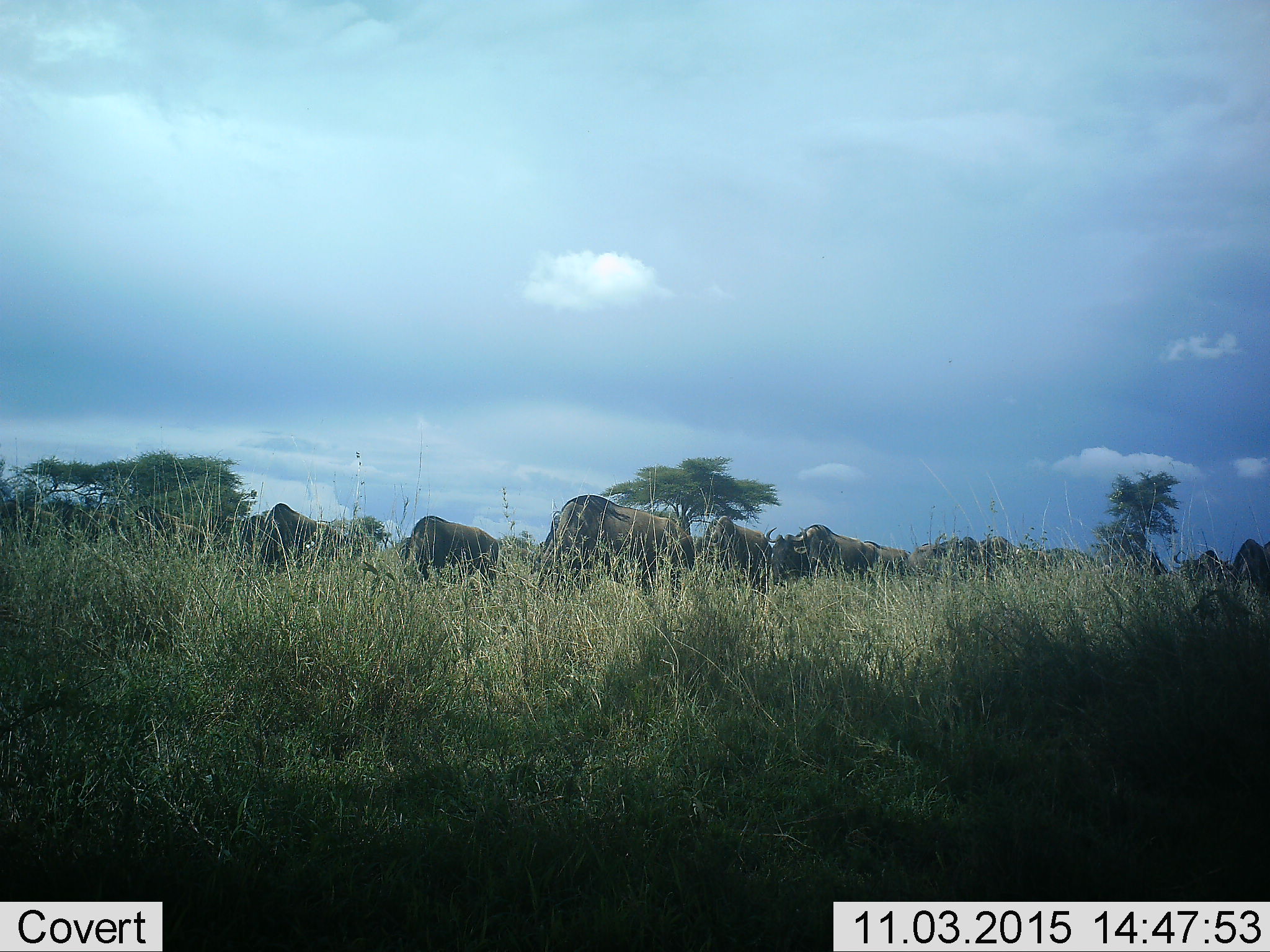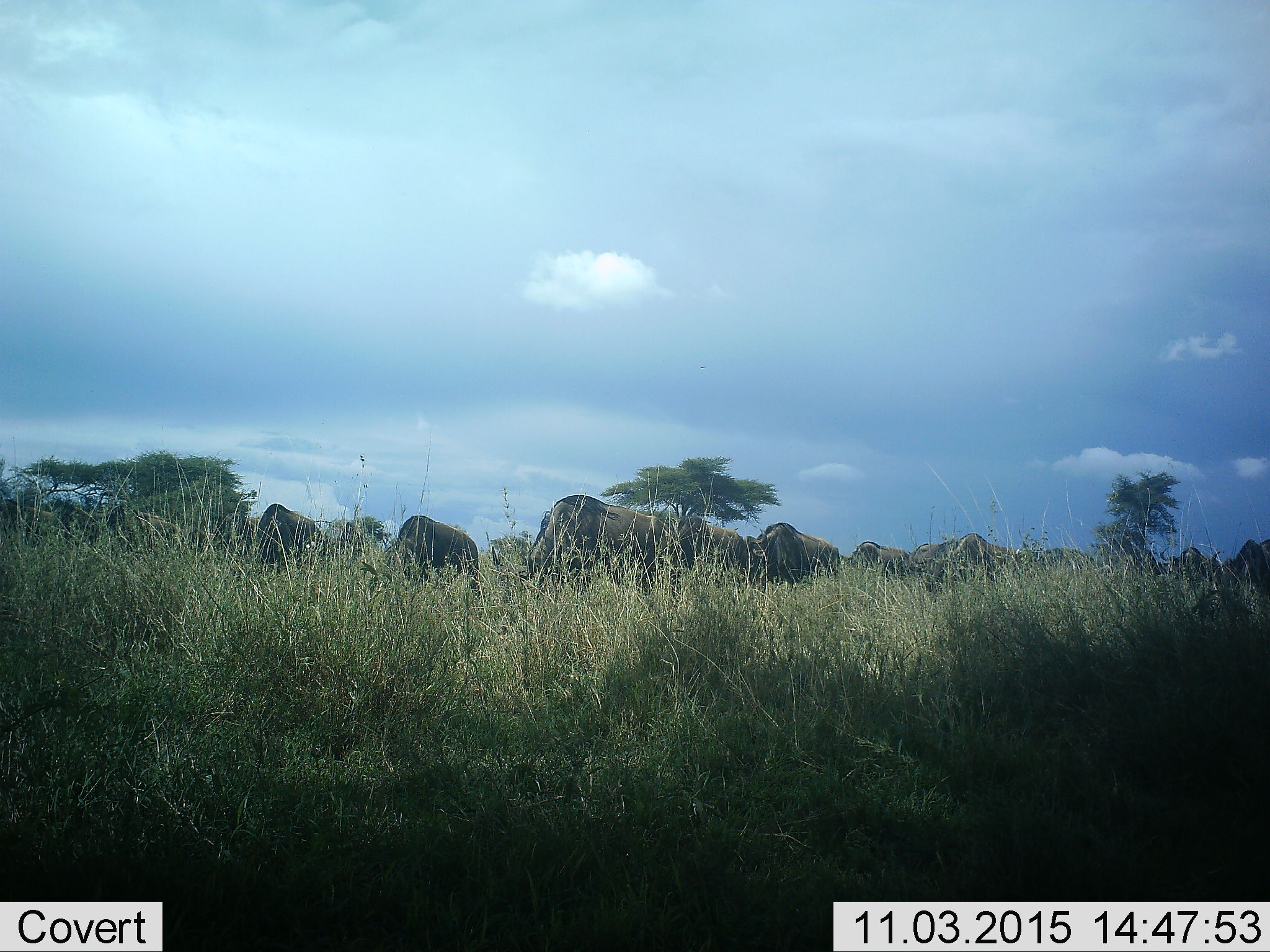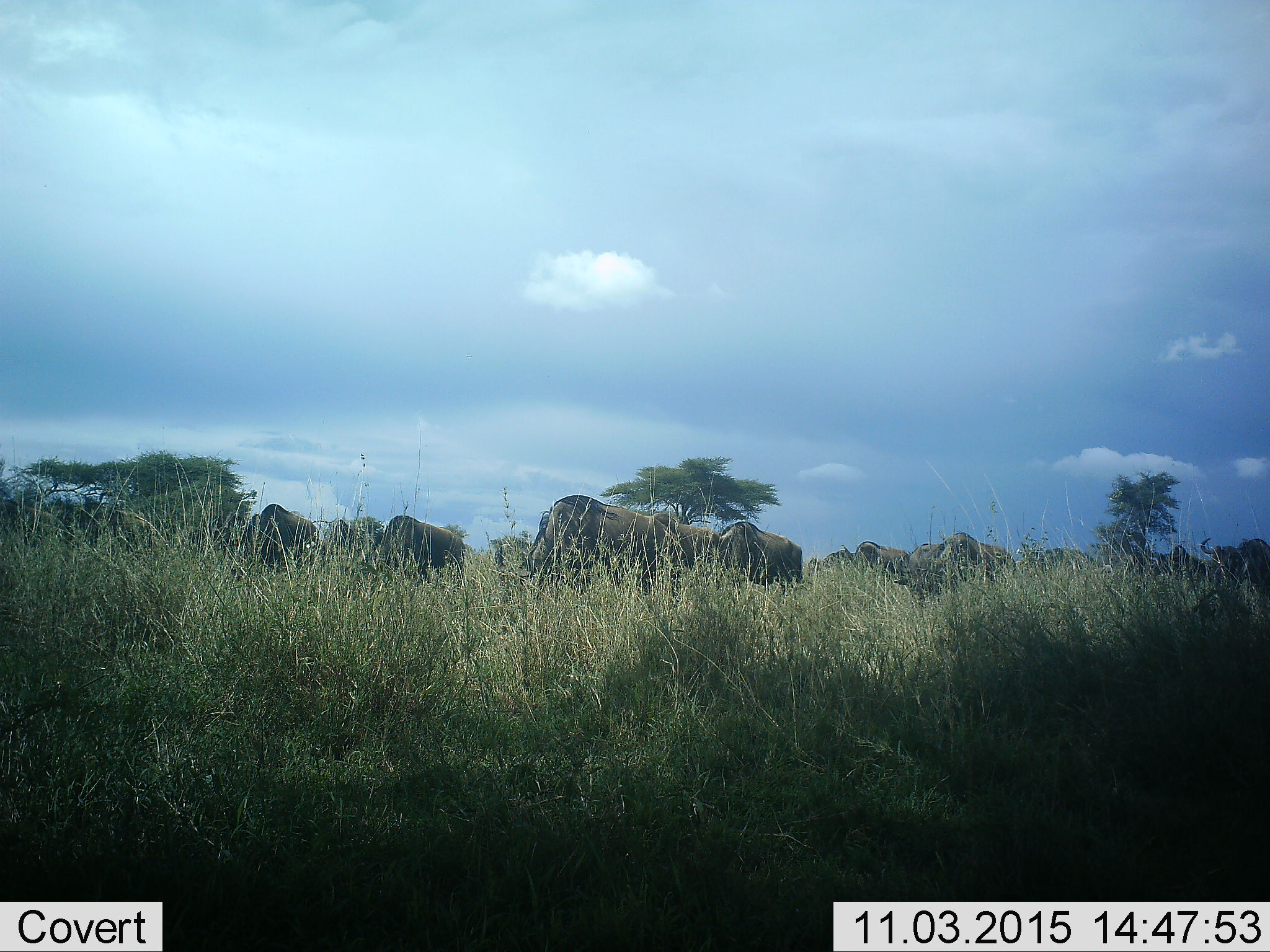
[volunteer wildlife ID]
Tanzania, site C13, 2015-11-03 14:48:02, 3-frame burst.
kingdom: Animalia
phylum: Chordata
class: Mammalia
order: Artiodactyla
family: Bovidae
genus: Connochaetes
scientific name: Connochaetes taurinus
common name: blue wildebeest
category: wildebeest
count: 11-50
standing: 25%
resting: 0%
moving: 75%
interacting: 0%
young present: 8%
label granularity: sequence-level